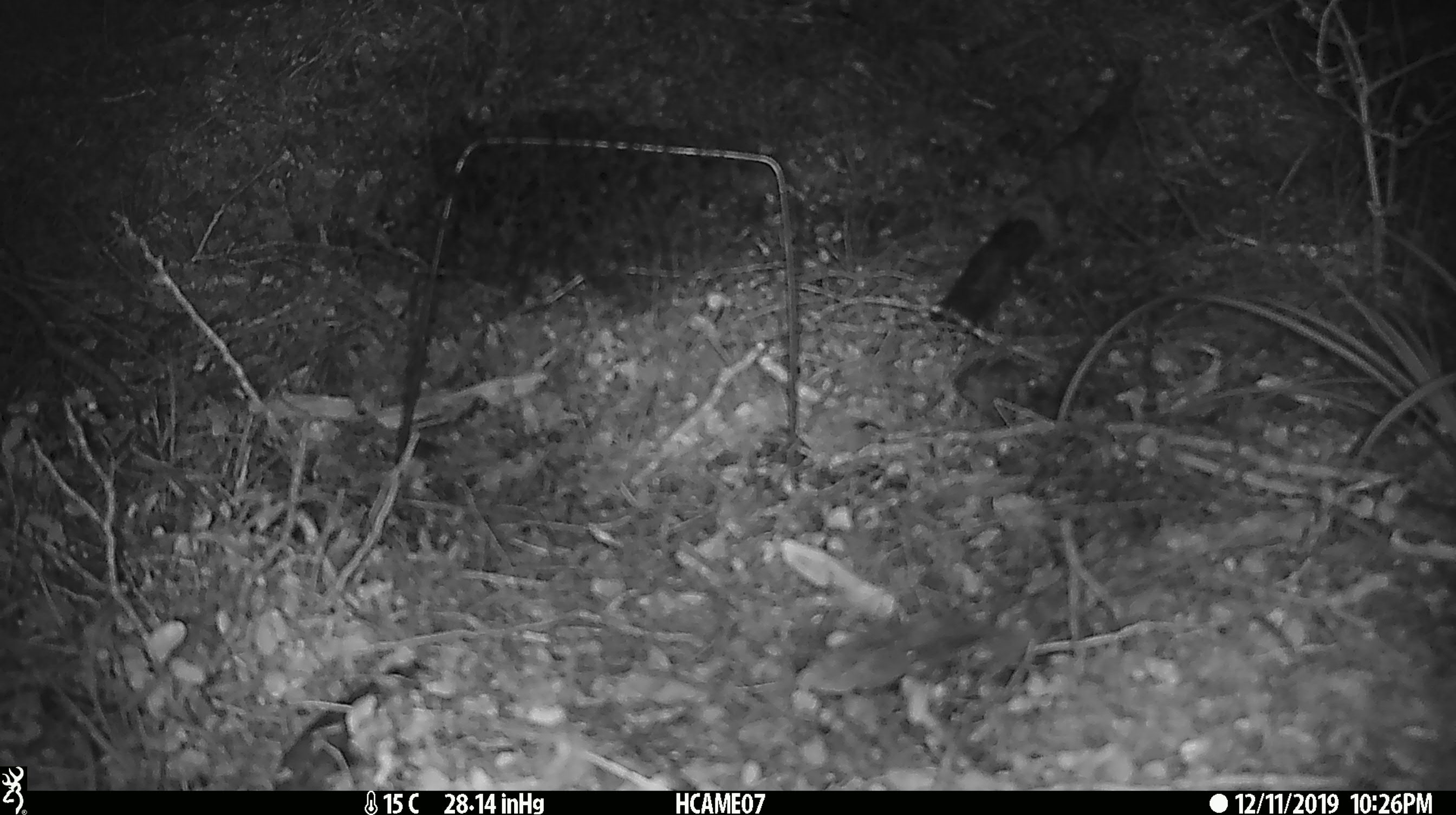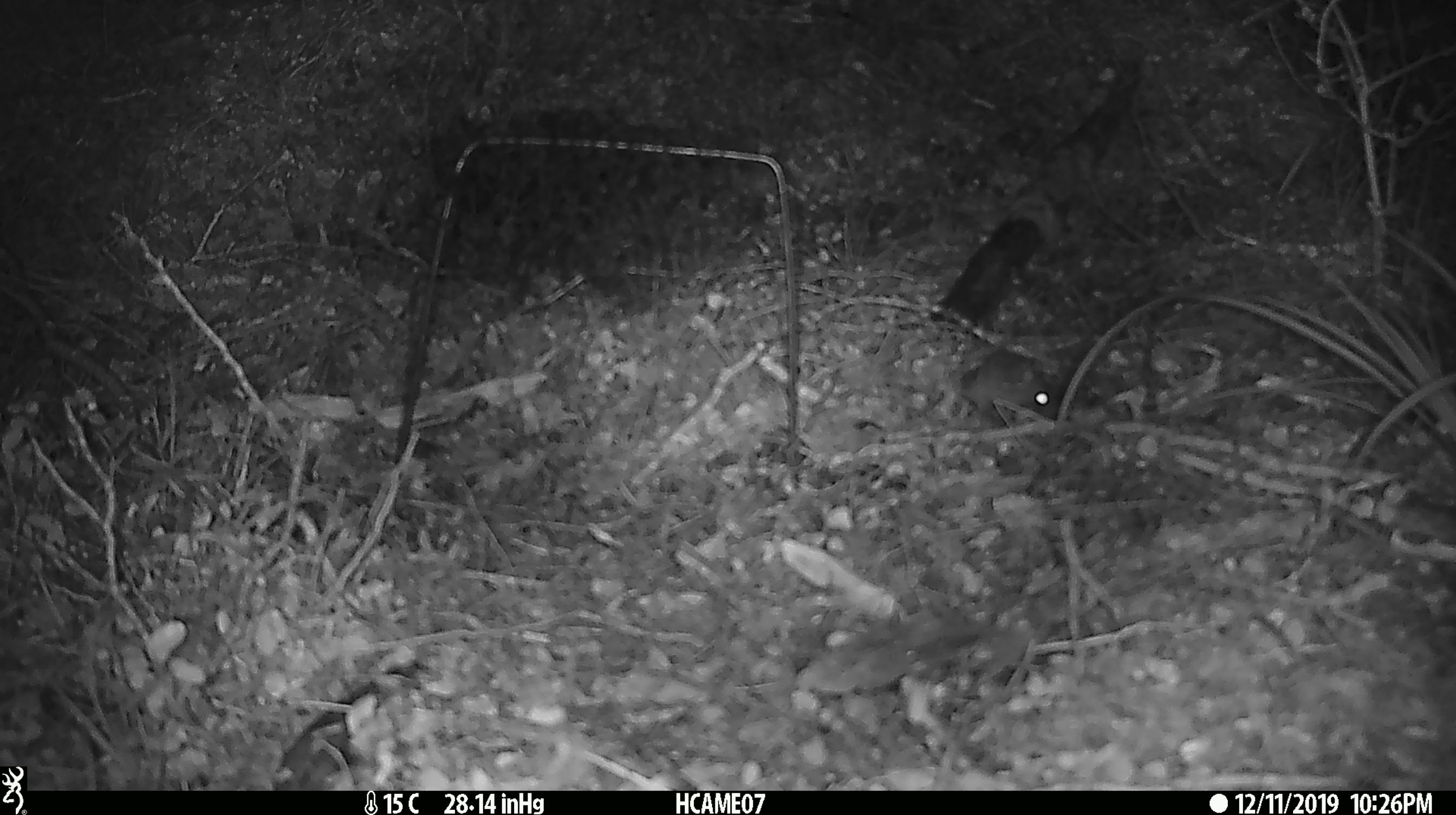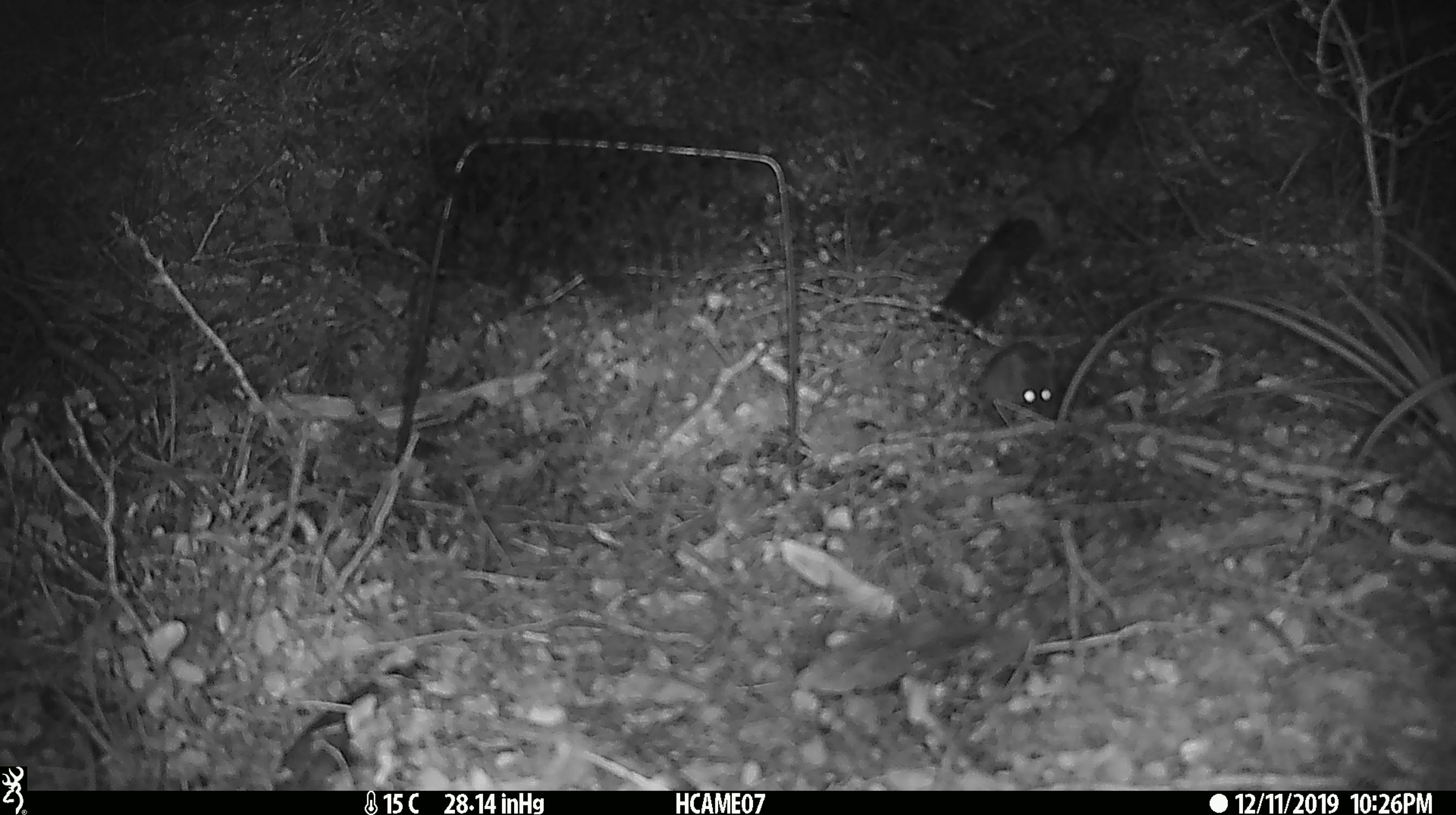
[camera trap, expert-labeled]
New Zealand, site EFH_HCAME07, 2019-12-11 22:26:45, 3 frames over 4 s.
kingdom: Animalia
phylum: Chordata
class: Mammalia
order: Rodentia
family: Muridae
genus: Mus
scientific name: Mus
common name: mouse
Mouse (Mus).